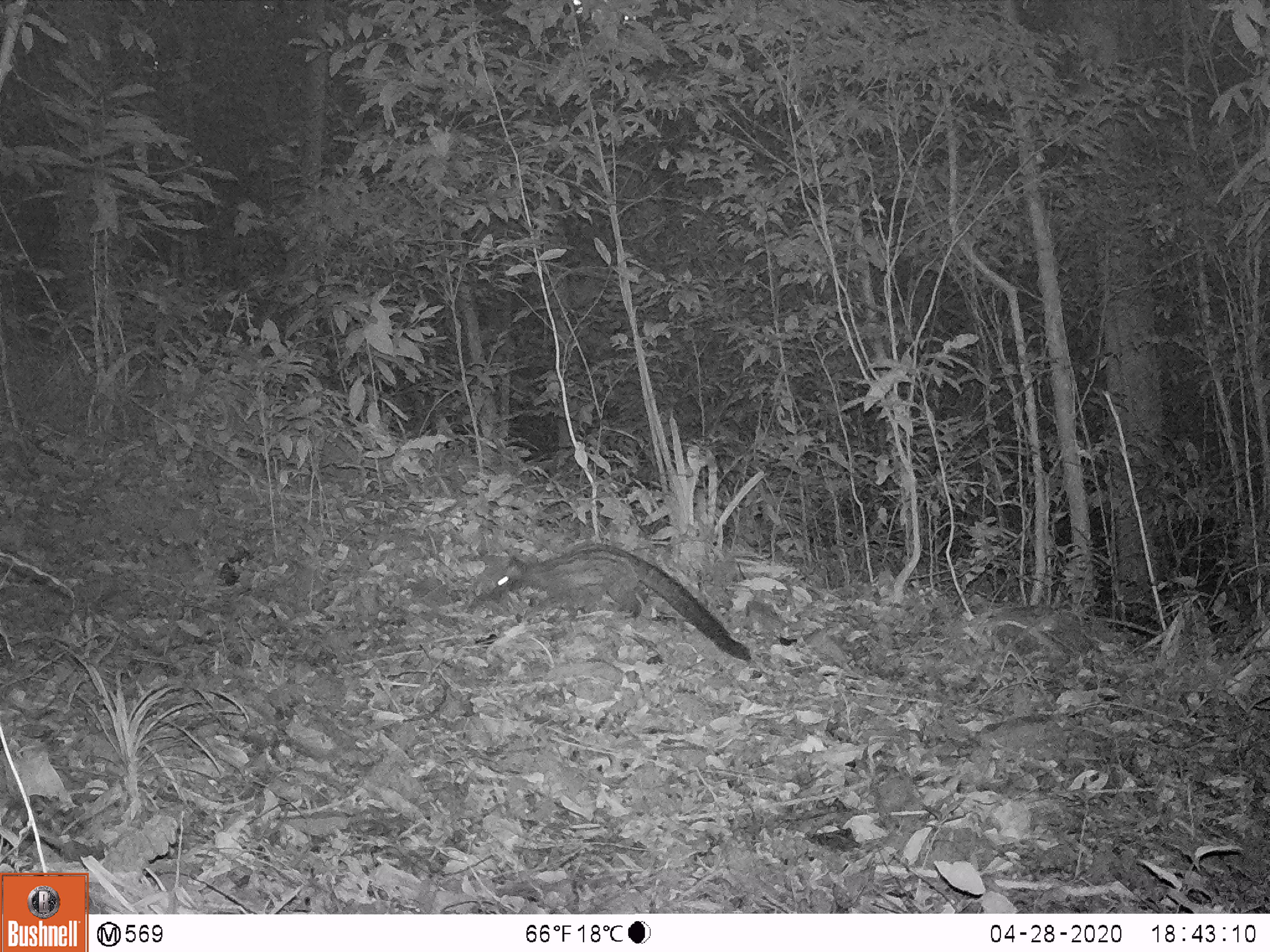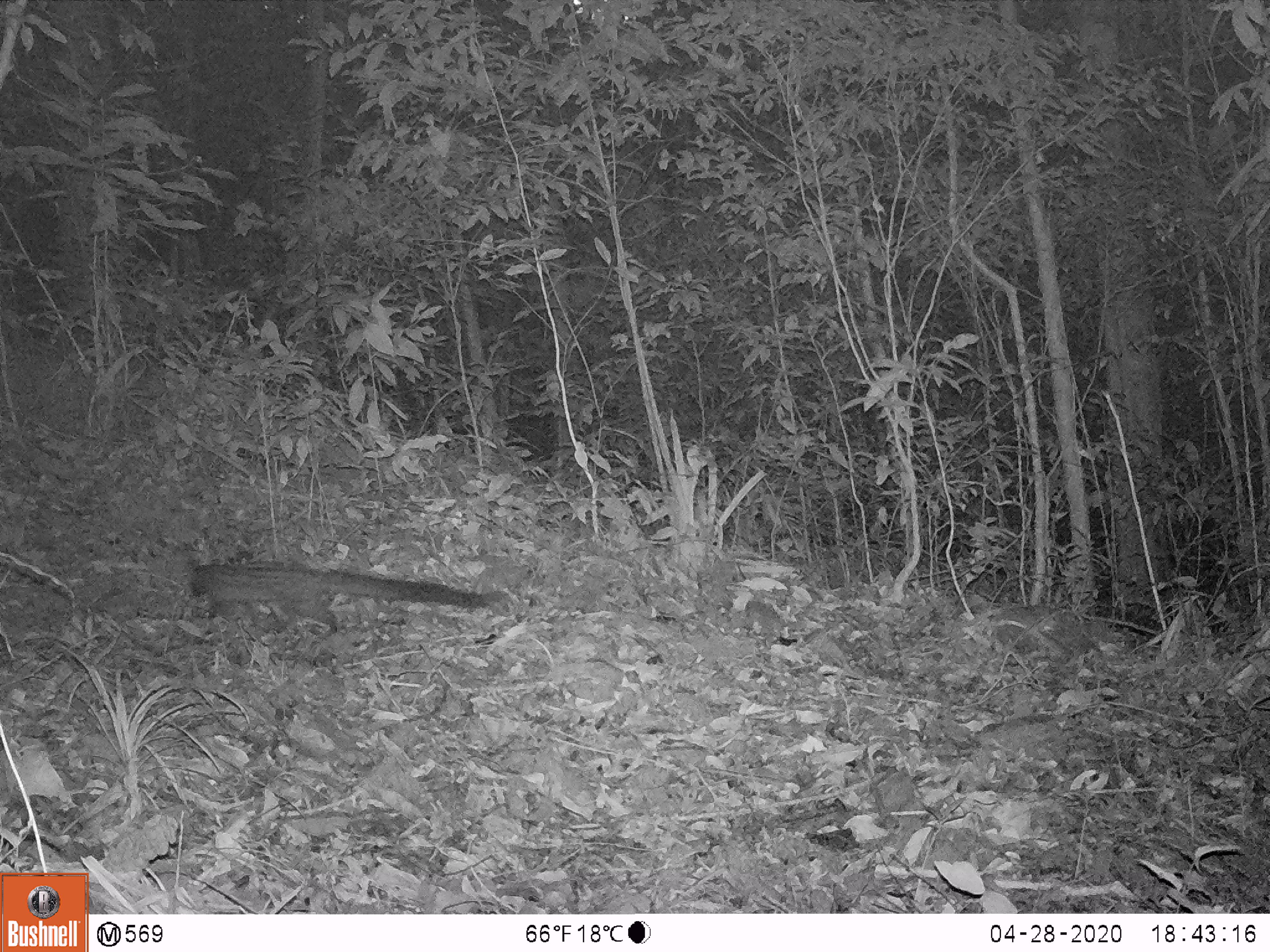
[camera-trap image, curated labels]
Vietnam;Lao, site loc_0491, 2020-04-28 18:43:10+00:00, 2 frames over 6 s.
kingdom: Animalia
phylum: Chordata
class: Mammalia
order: Carnivora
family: Viverridae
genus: Paradoxurus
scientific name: Paradoxurus hermaphroditus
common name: common palm civet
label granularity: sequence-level